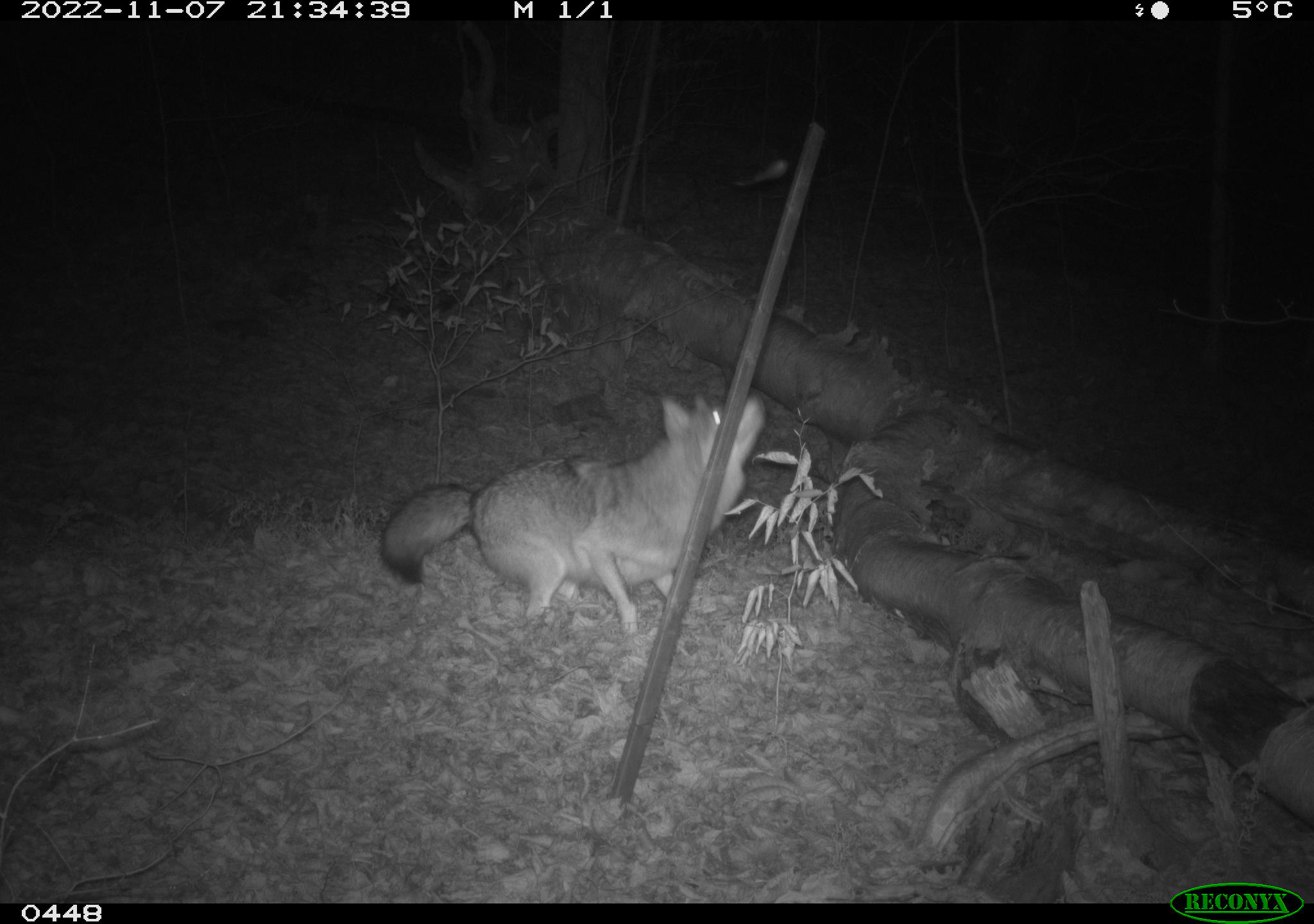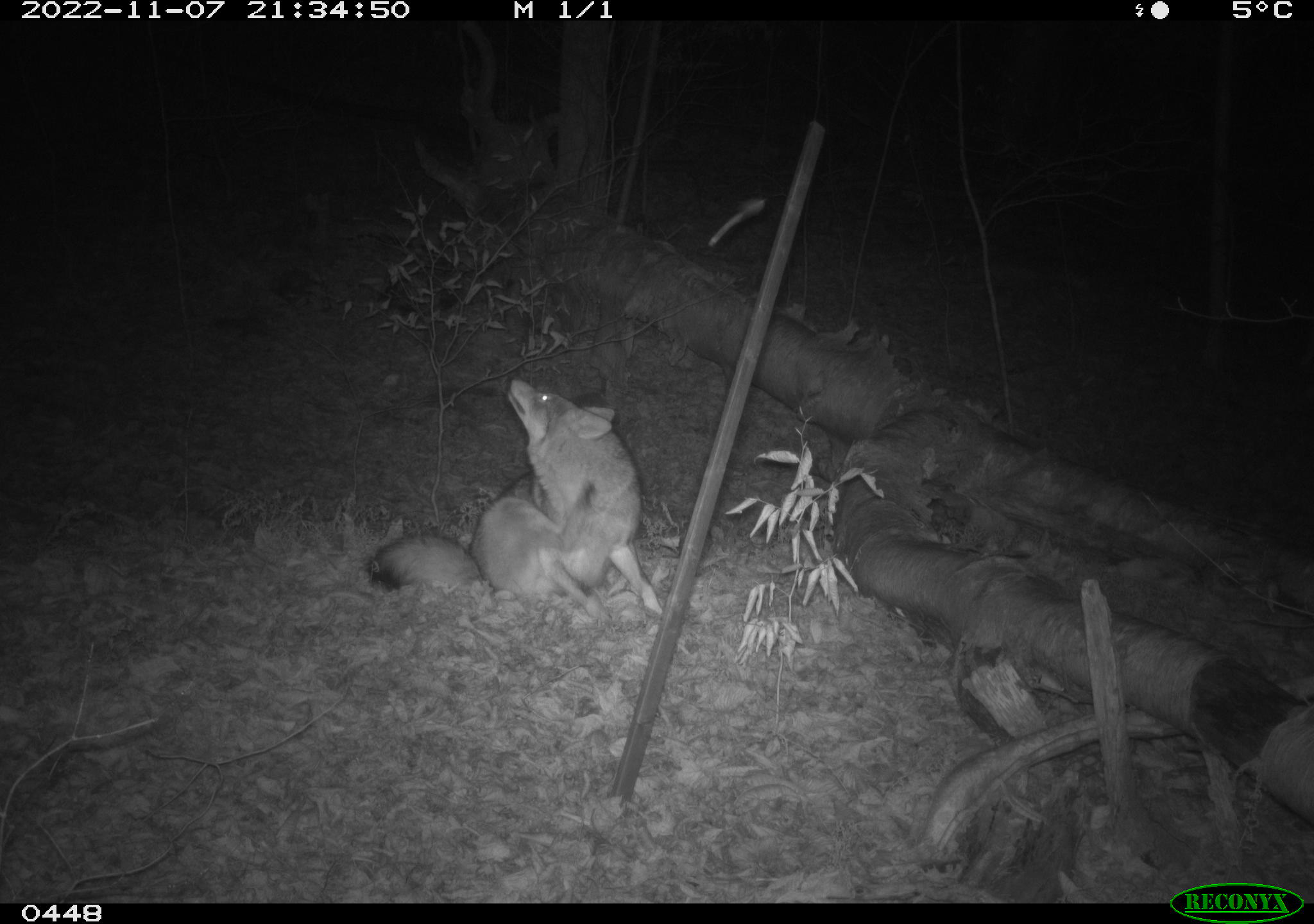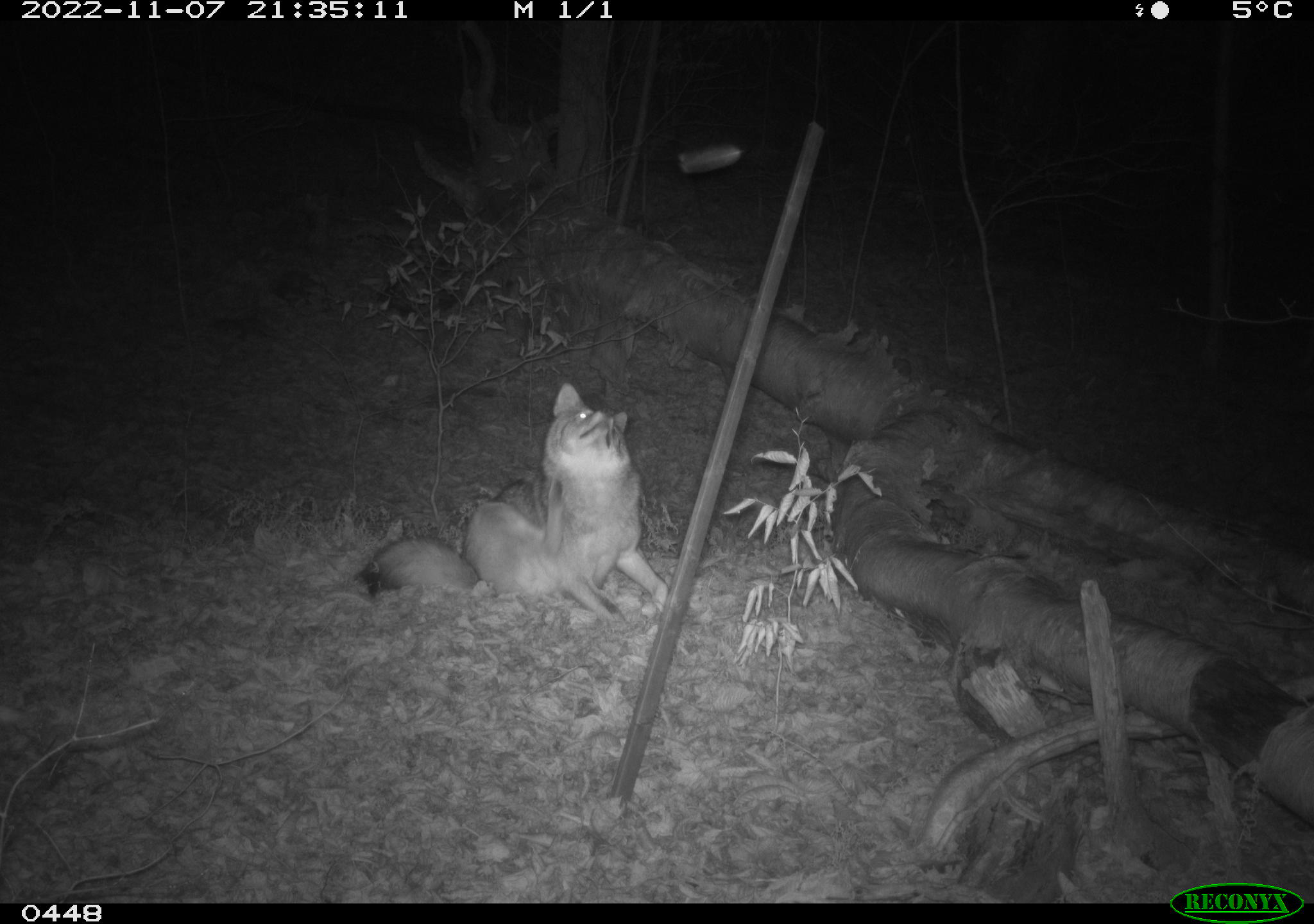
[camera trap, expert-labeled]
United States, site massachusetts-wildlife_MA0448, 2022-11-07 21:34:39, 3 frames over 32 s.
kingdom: Animalia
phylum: Chordata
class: Mammalia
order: Carnivora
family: Canidae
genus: Canis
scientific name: Canis latrans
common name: coyote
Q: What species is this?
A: Coyote (Canis latrans).